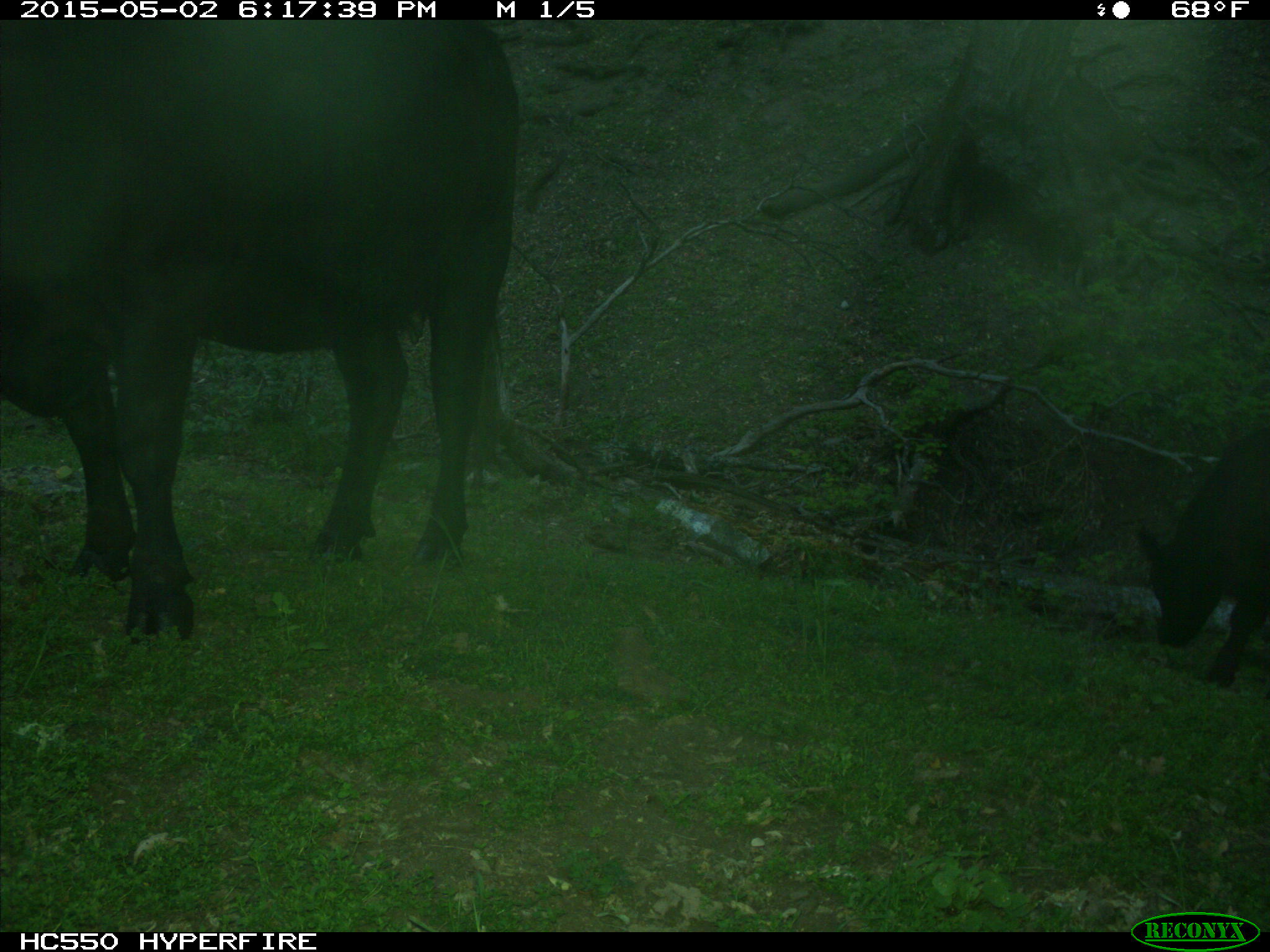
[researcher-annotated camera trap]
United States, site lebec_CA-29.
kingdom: Animalia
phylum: Chordata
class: Mammalia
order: Artiodactyla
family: Bovidae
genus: Bos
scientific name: Bos taurus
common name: domestic cow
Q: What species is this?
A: Bos taurus (domestic cow).